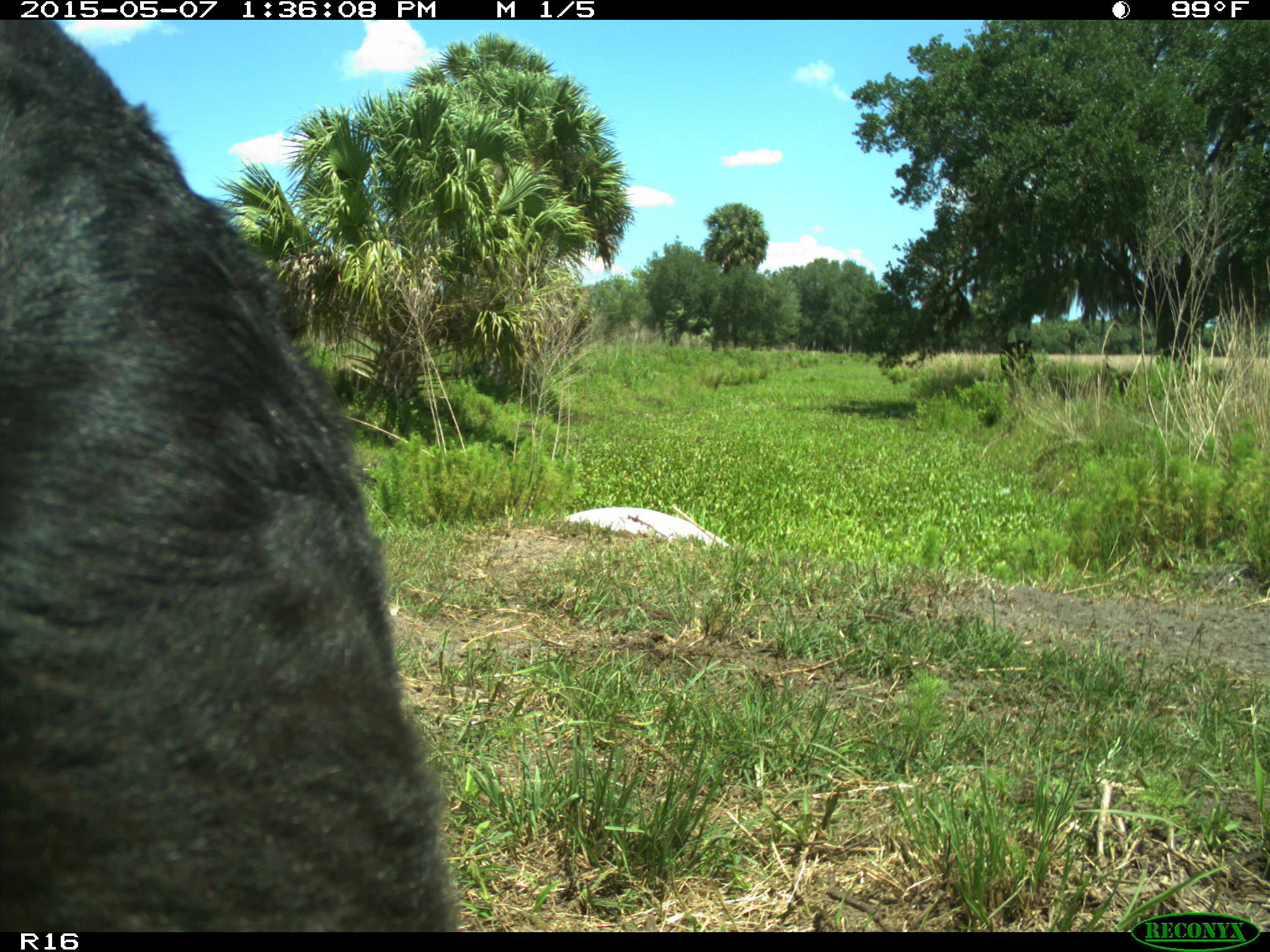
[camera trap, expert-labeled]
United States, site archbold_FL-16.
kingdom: Animalia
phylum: Chordata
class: Mammalia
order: Artiodactyla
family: Bovidae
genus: Bos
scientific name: Bos taurus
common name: domestic cow